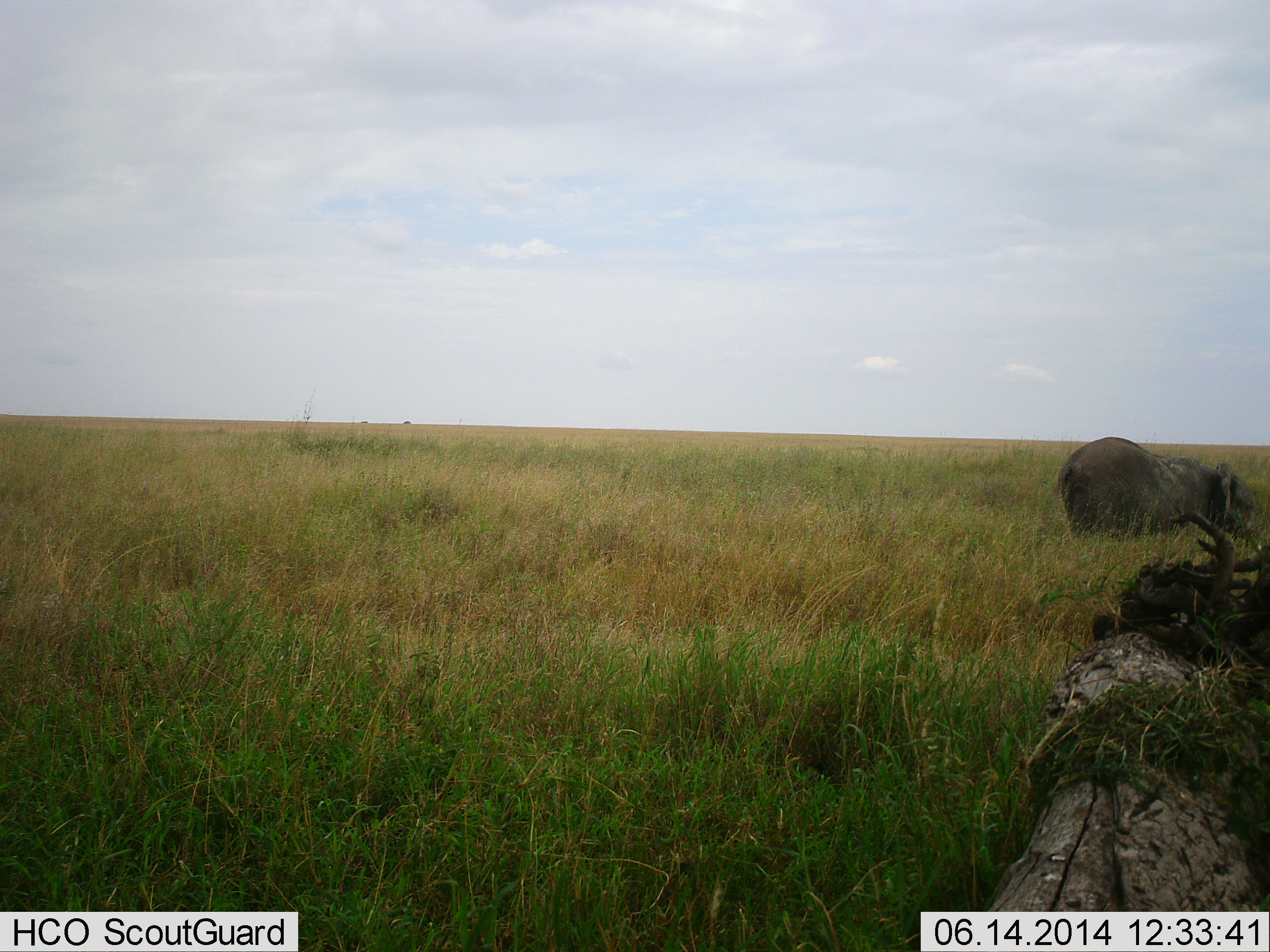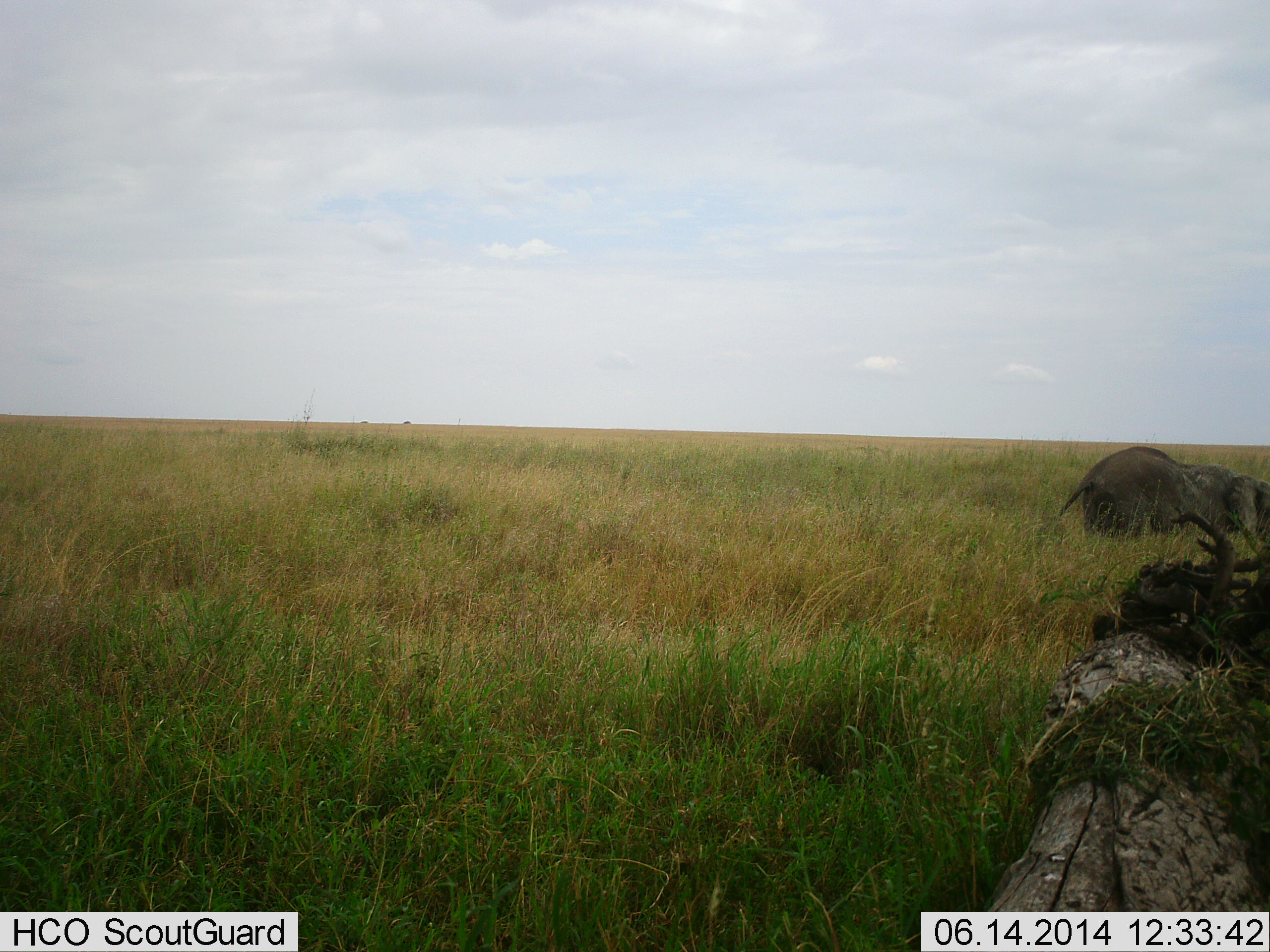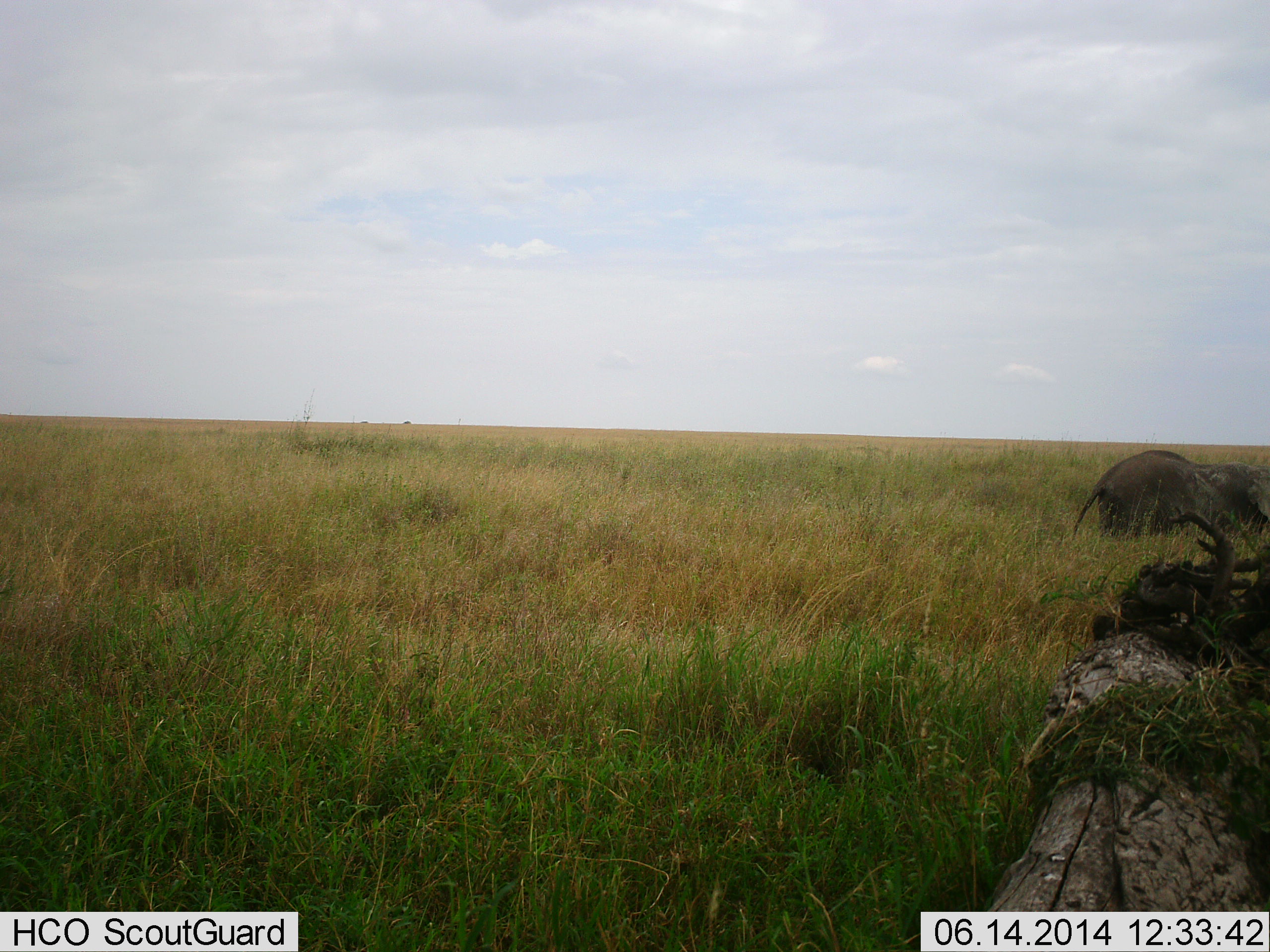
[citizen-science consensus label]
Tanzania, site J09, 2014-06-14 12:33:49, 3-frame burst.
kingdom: Animalia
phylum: Chordata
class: Mammalia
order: Proboscidea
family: Elephantidae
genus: Loxodonta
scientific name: Loxodonta africana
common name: african bush elephant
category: elephant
Elephant (african bush elephant) (Loxodonta africana), count 1. Behavior (volunteer vote fractions): standing 30%, resting 0%, moving 70%, interacting 0%. Young present (vote fraction): 20%. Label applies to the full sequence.